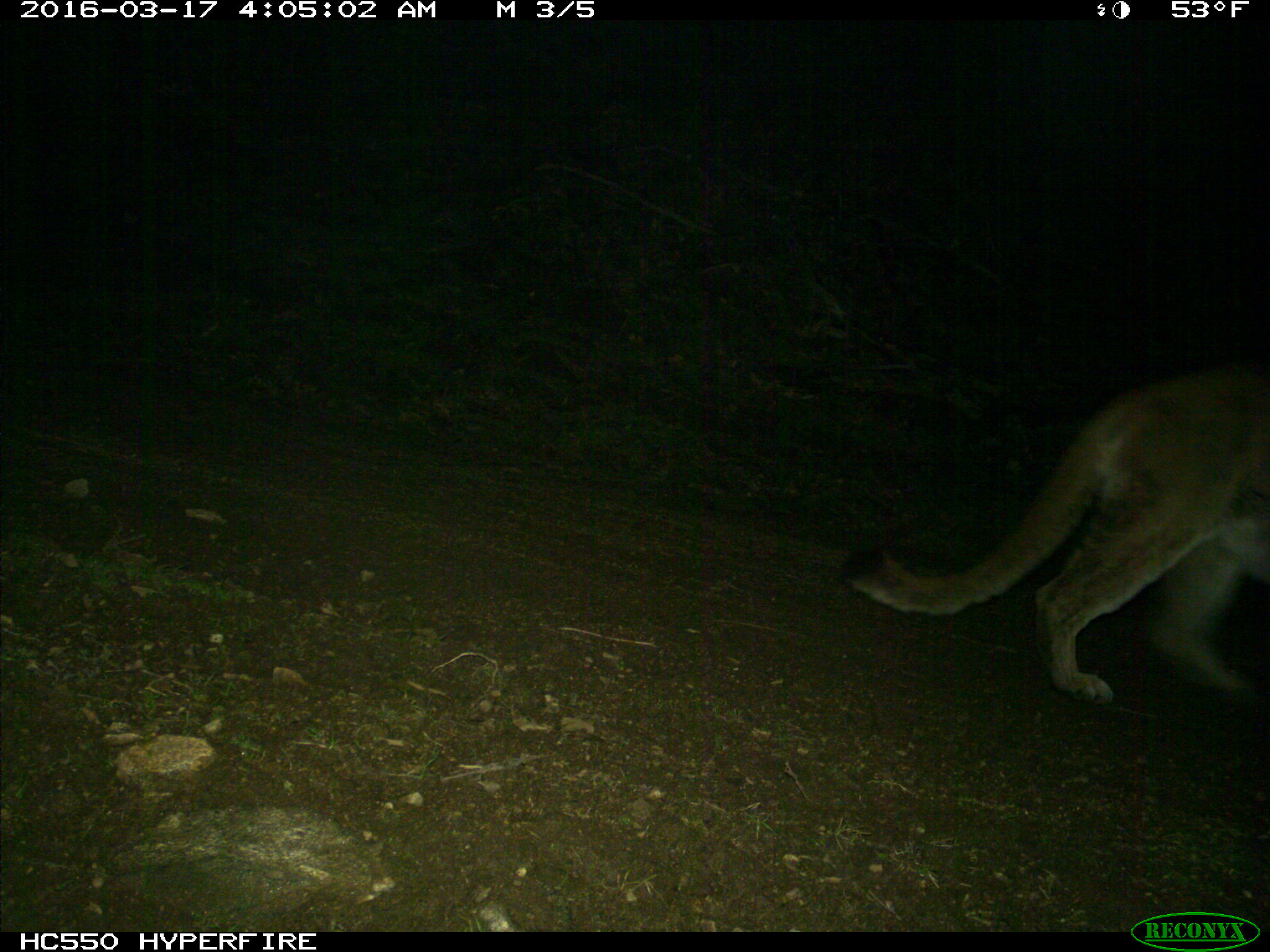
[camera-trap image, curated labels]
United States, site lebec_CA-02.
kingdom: Animalia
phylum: Chordata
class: Mammalia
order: Carnivora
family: Felidae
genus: Puma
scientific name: Puma concolor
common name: mountain lion